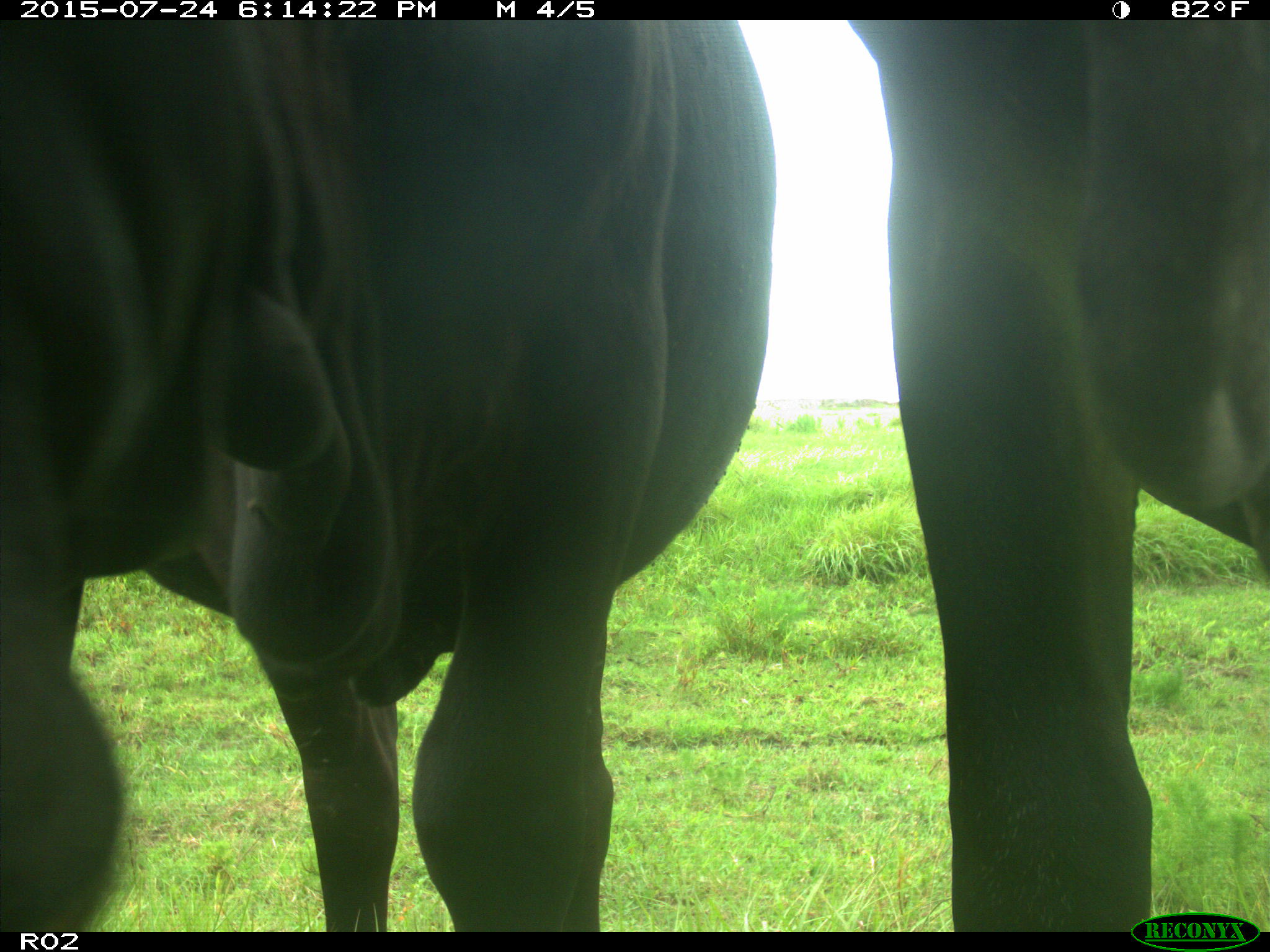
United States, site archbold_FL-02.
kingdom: Animalia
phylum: Chordata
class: Mammalia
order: Artiodactyla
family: Bovidae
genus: Bos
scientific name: Bos taurus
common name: domestic cow